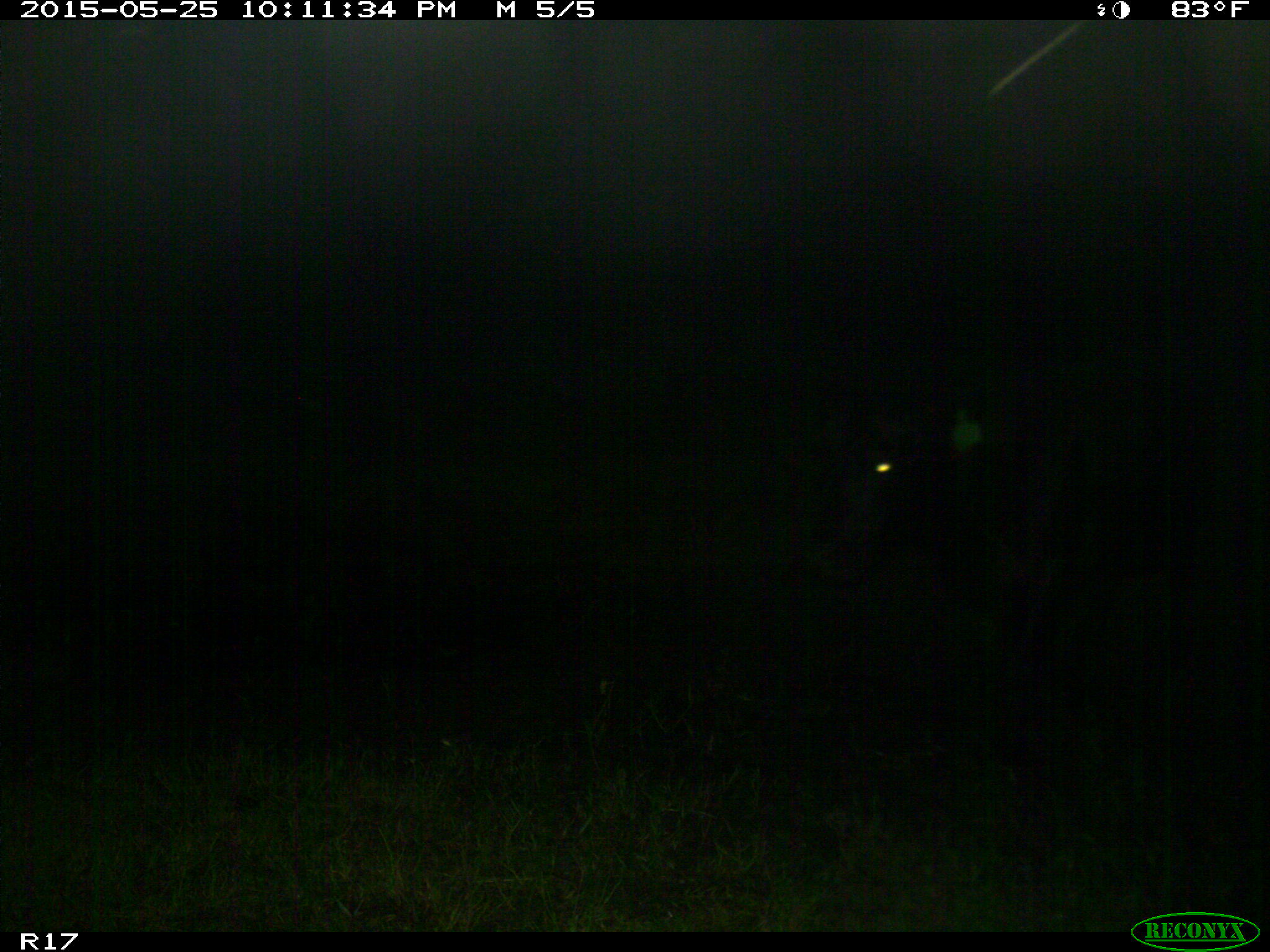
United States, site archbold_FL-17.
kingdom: Animalia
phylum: Chordata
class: Mammalia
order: Artiodactyla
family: Bovidae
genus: Bos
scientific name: Bos taurus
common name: domestic cow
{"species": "Bos taurus (domestic cow)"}